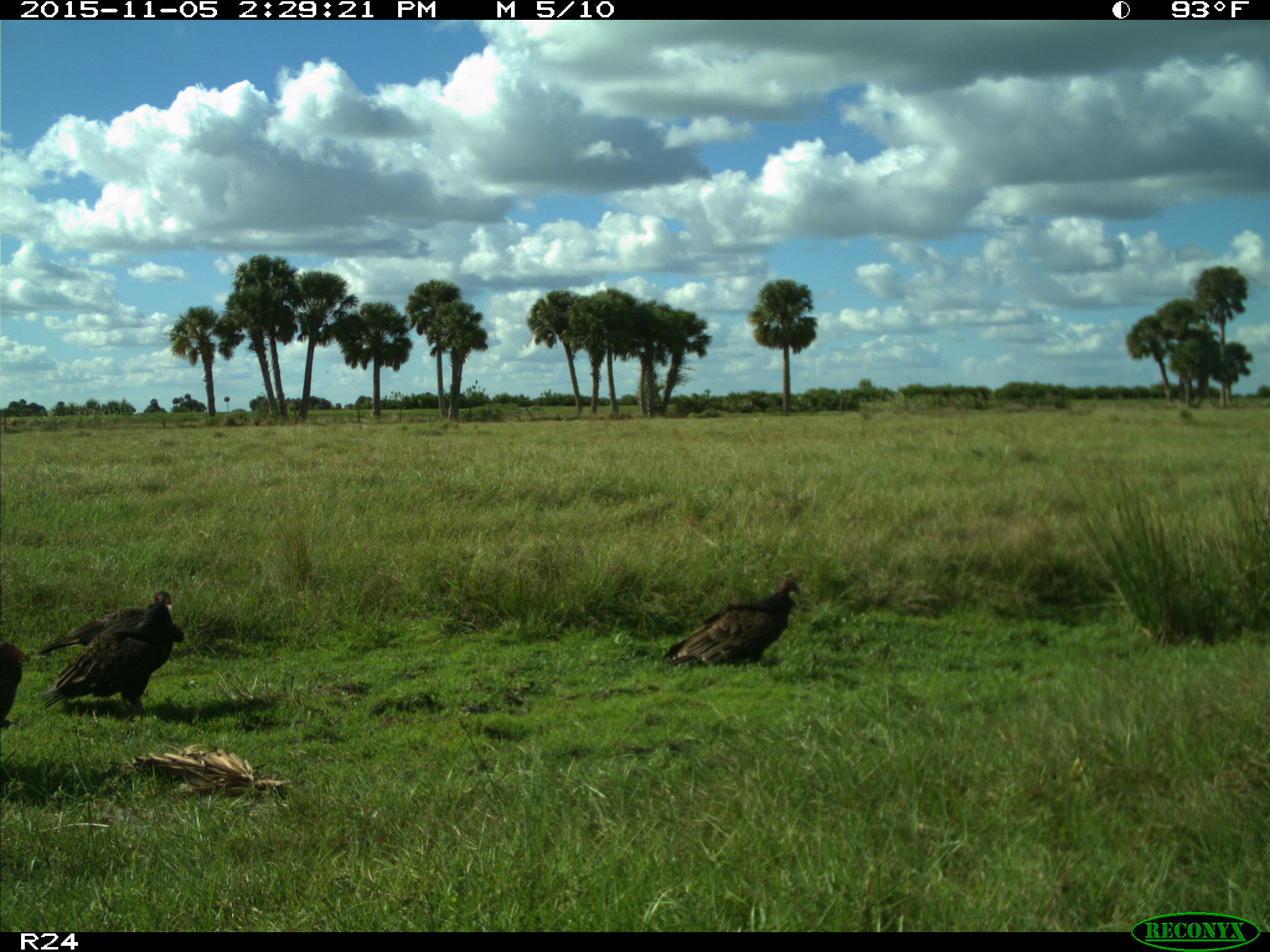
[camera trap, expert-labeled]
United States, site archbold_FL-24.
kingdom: Animalia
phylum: Chordata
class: Aves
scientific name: Aves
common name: birds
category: unidentified bird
Unidentified bird (birds) (Aves).